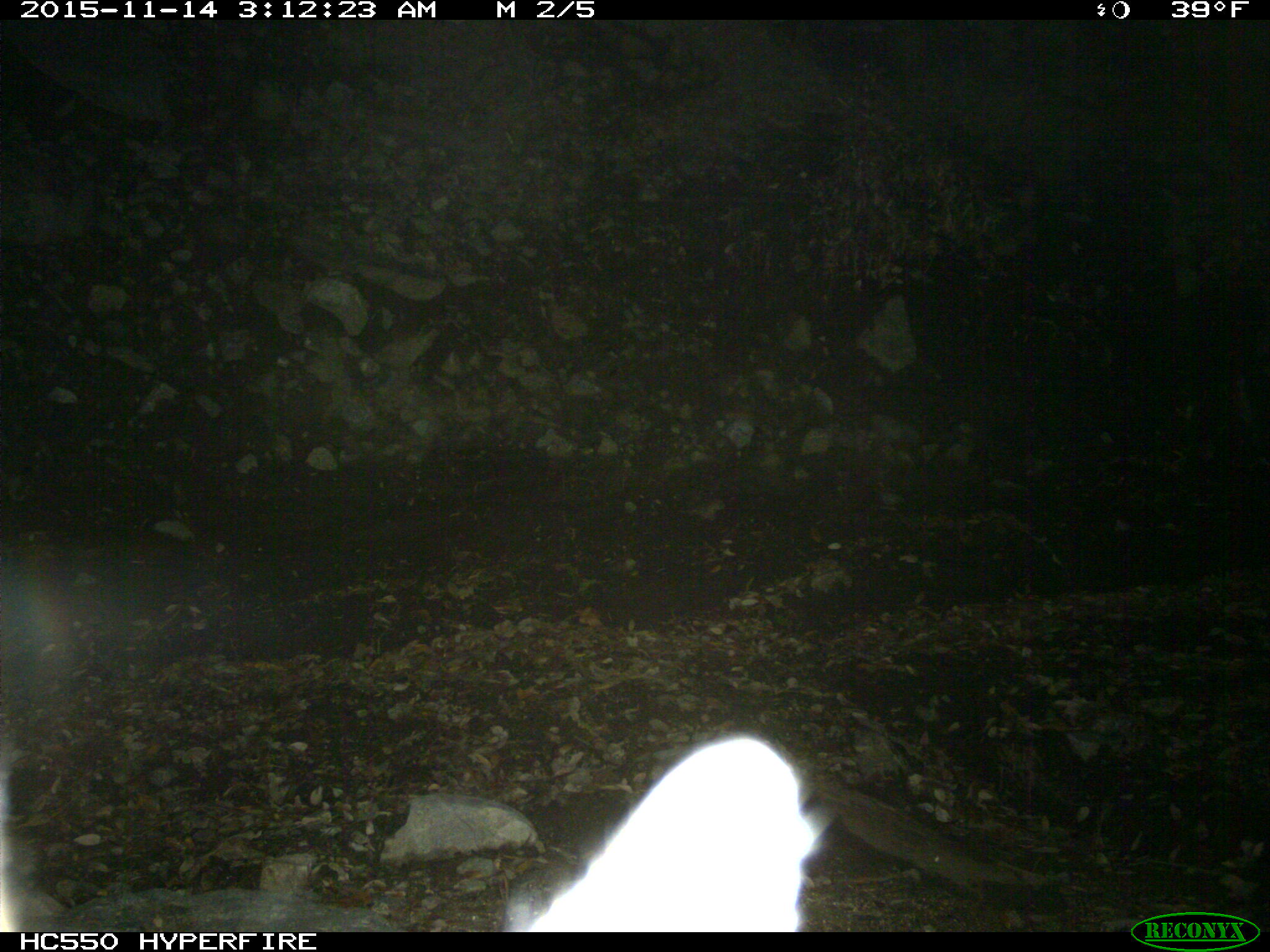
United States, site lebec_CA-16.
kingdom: Animalia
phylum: Chordata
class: Mammalia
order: Carnivora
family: Canidae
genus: Urocyon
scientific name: Urocyon cinereoargenteus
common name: gray fox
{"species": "Urocyon cinereoargenteus (gray fox)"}